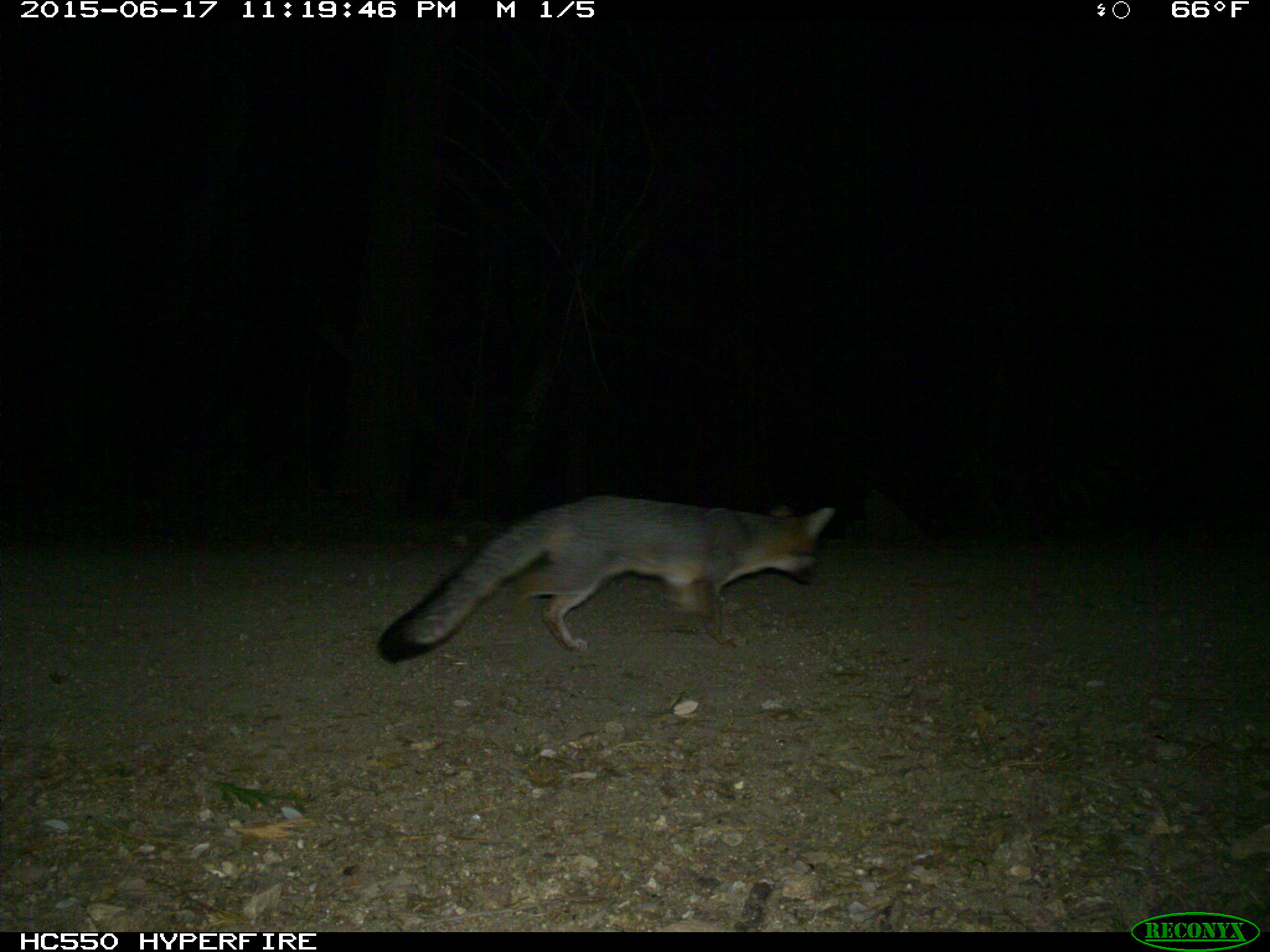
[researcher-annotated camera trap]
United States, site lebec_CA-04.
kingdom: Animalia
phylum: Chordata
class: Mammalia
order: Carnivora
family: Canidae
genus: Urocyon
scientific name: Urocyon cinereoargenteus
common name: gray fox